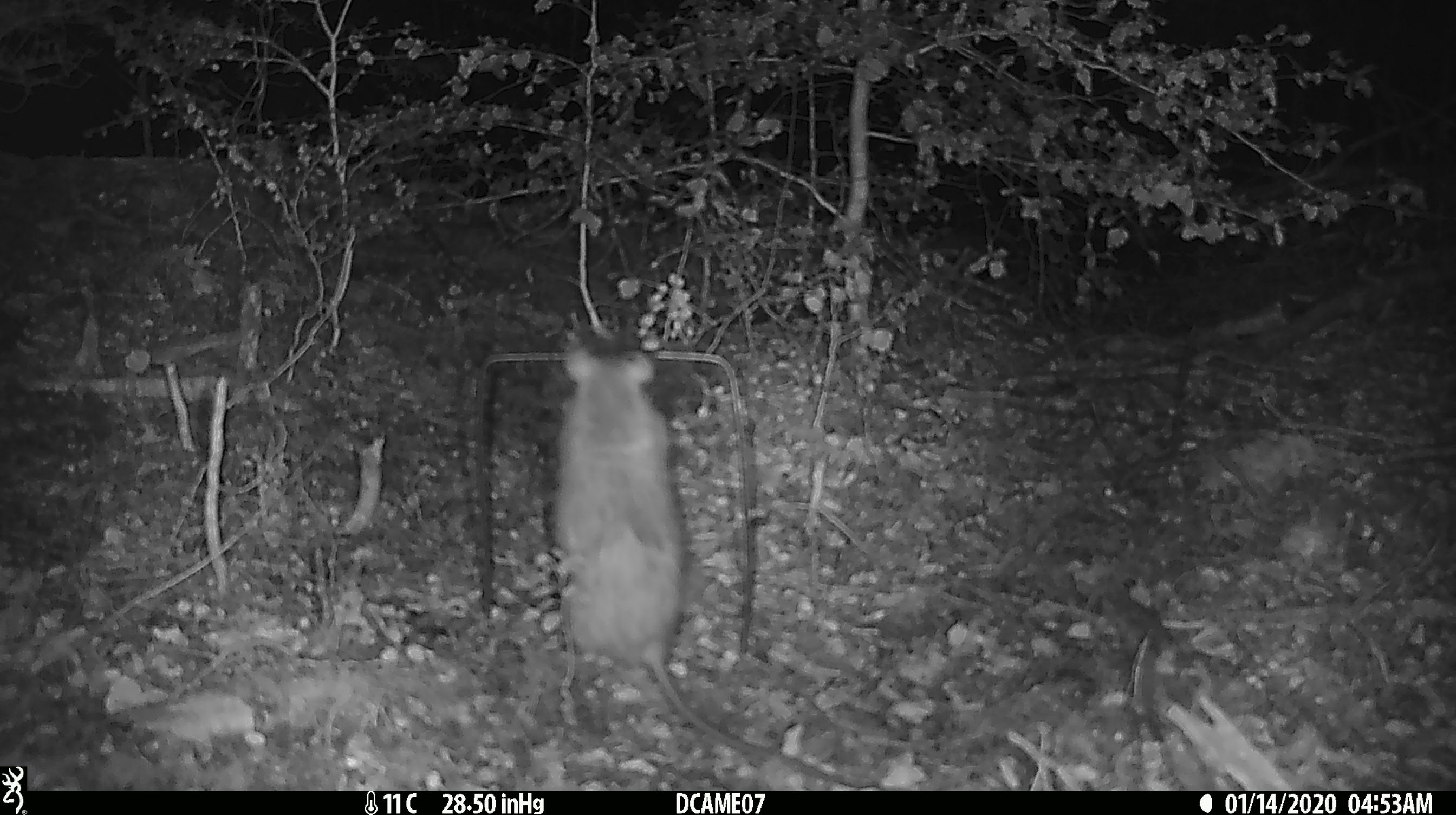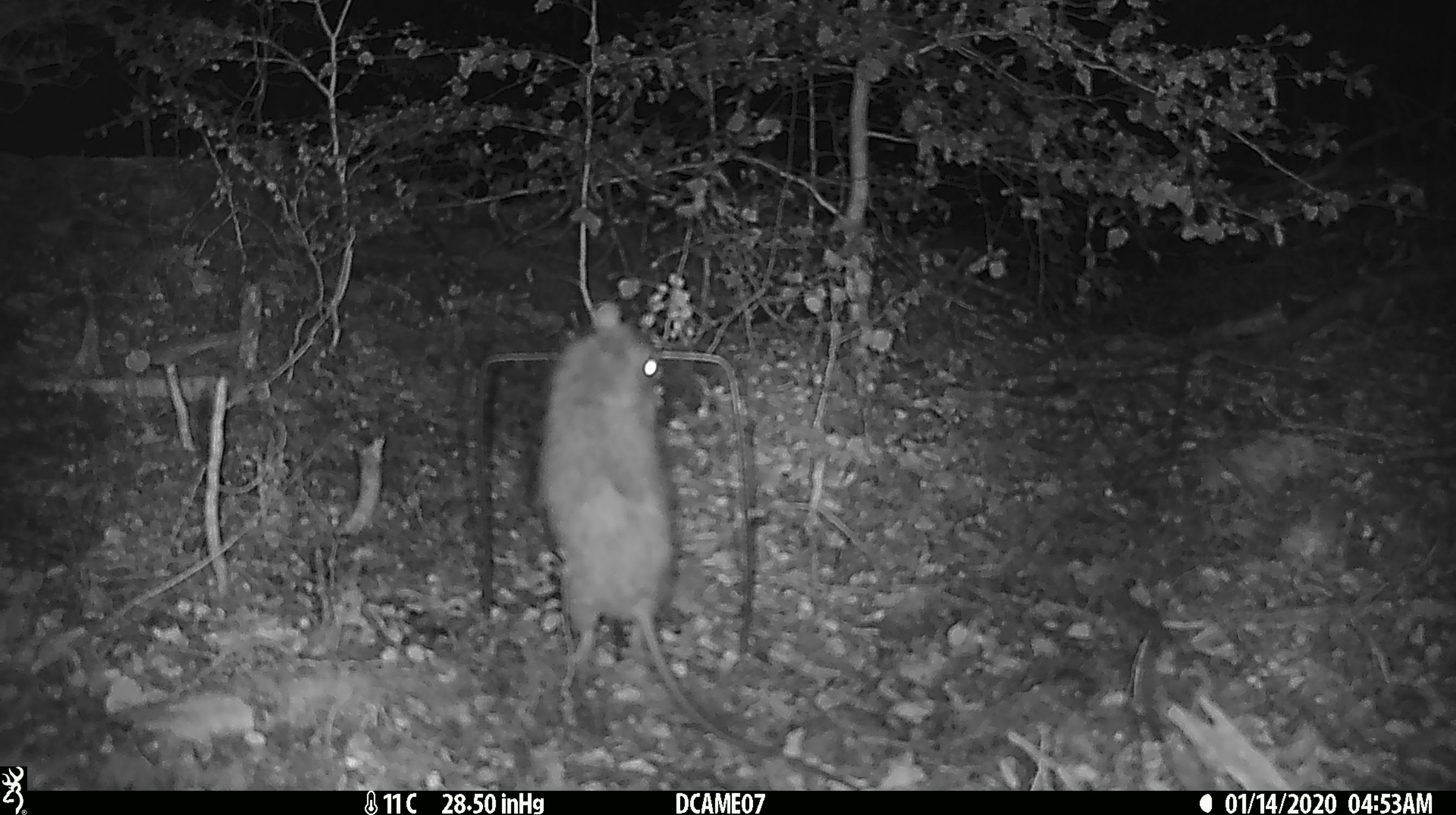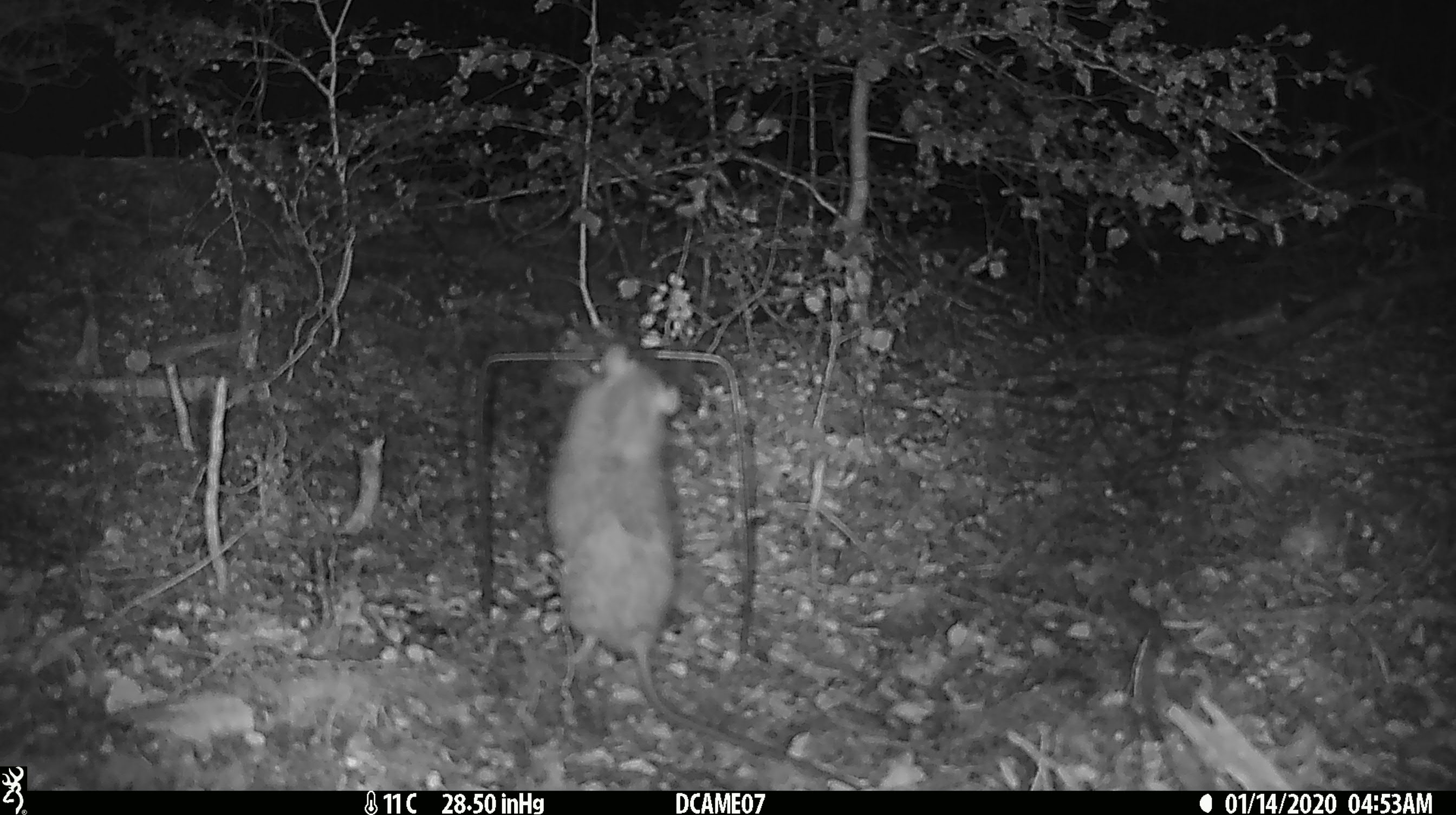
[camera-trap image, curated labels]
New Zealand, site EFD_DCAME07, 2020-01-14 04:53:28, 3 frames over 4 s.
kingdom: Animalia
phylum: Chordata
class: Mammalia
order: Rodentia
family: Muridae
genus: Rattus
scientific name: Rattus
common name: rat